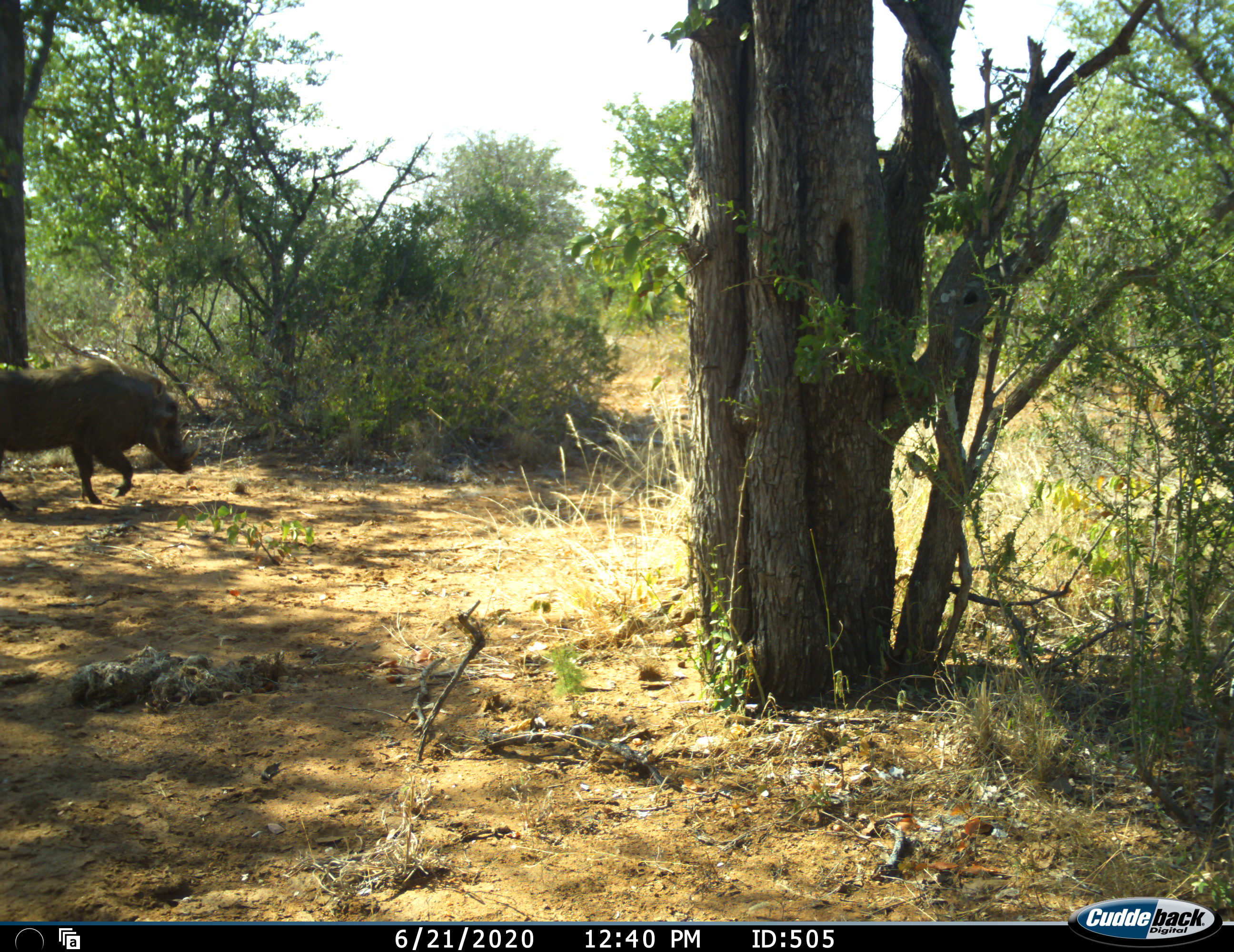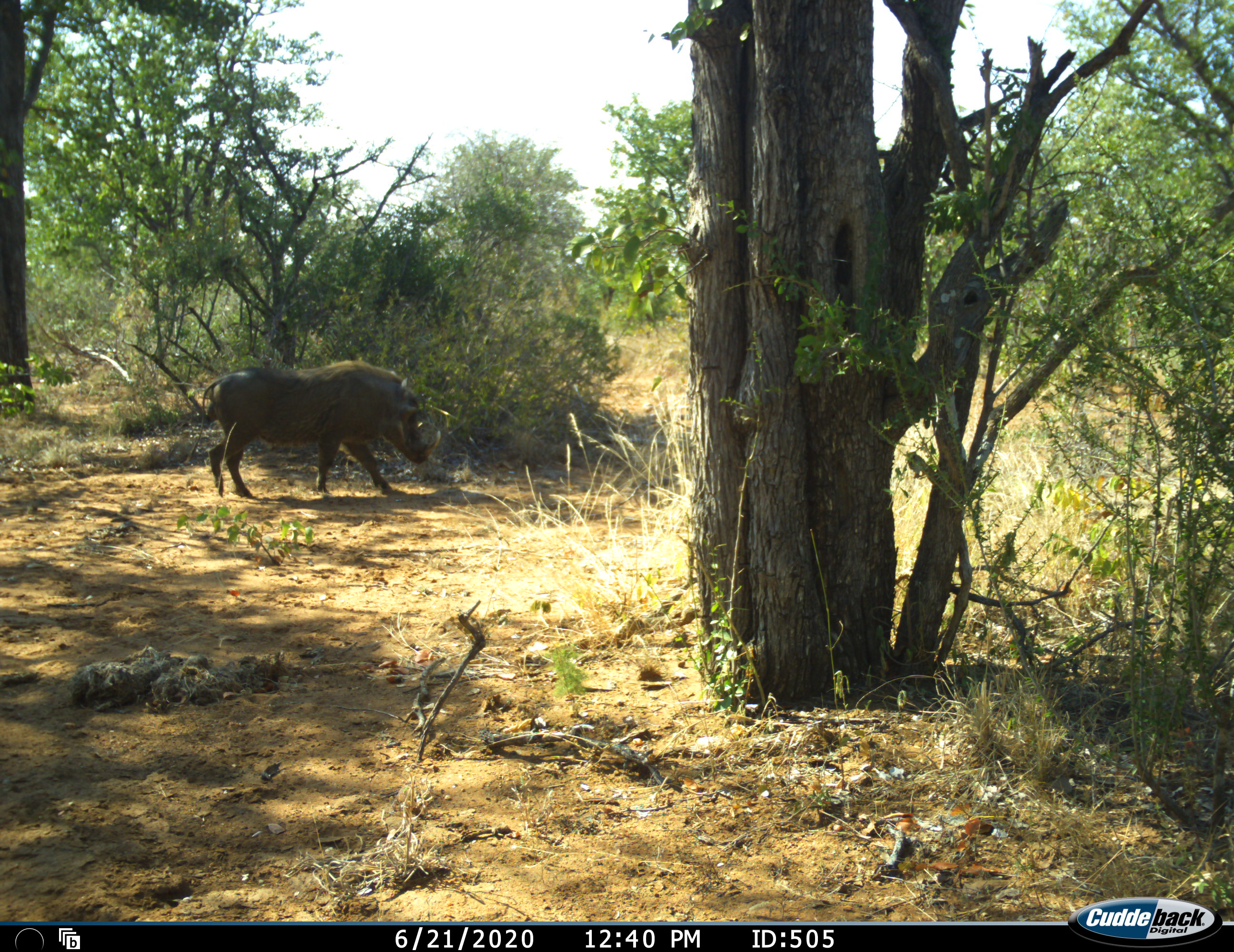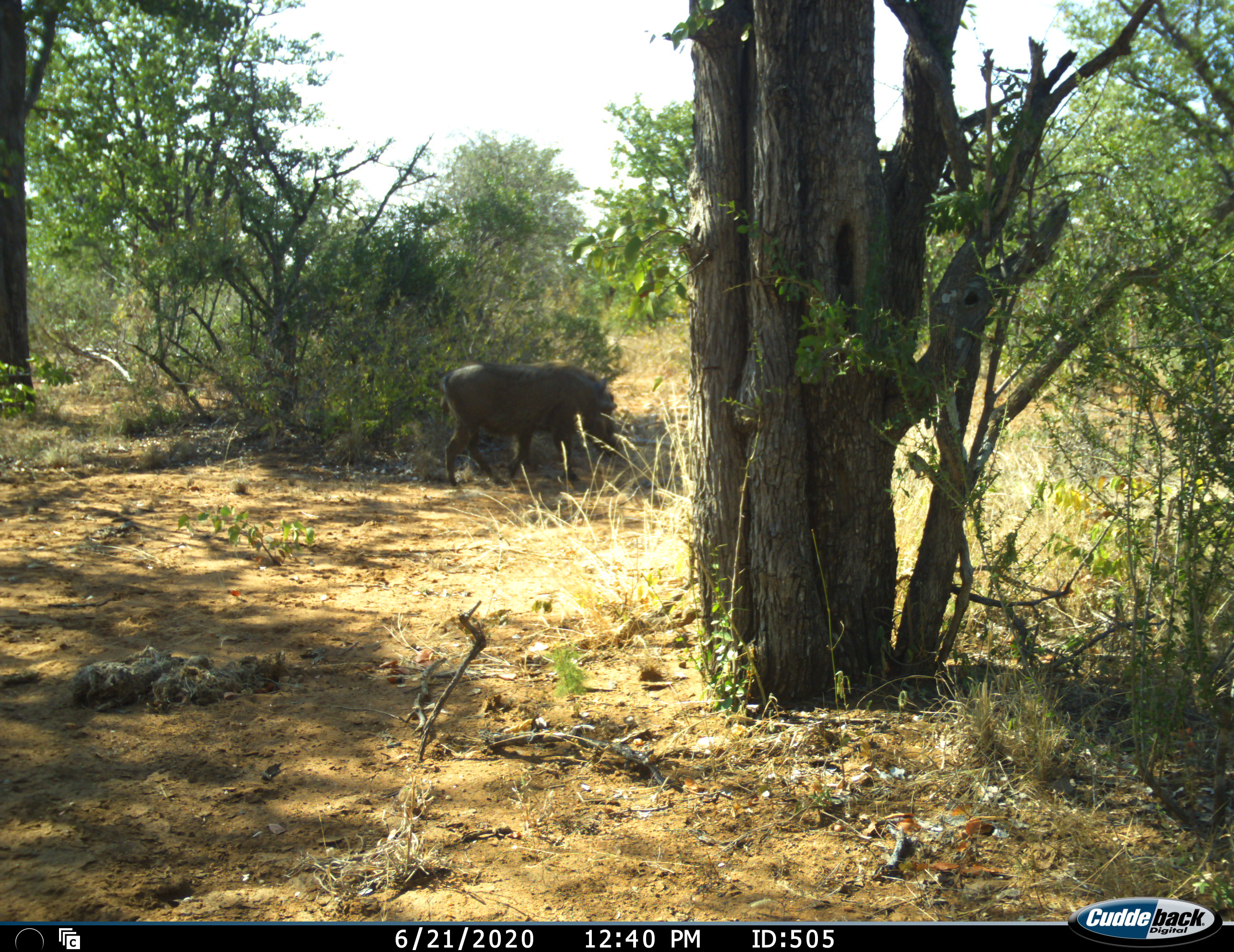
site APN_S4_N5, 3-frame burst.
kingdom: Animalia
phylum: Chordata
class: Mammalia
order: Artiodactyla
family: Suidae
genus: Phacochoerus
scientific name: Phacochoerus africanus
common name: warthog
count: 1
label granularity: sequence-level